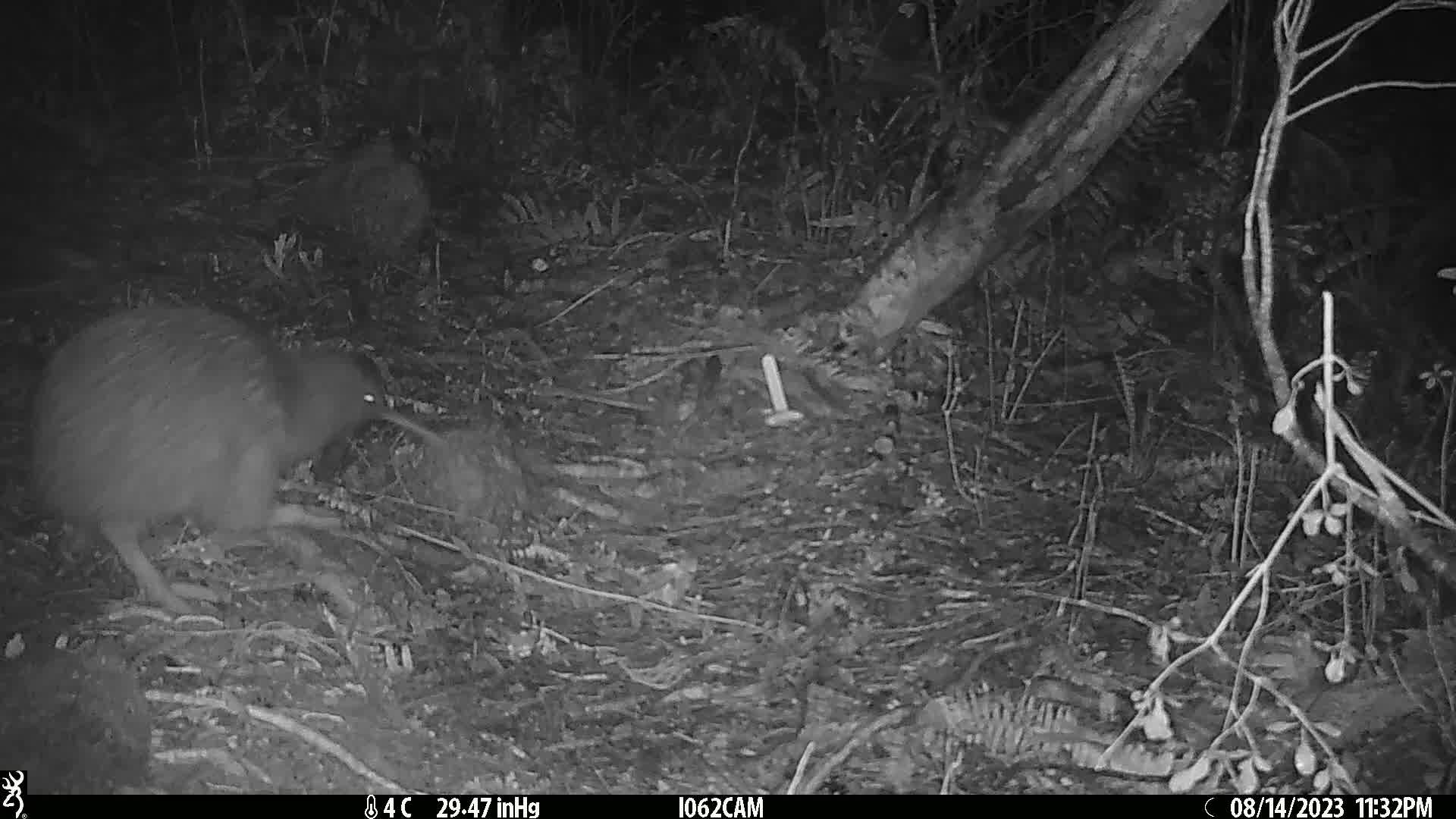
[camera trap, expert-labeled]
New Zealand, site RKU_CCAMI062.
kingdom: Animalia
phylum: Chordata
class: Aves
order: Apterygiformes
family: Apterygidae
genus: Apteryx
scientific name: Apteryx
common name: kiwi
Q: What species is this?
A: Kiwi (Apteryx).